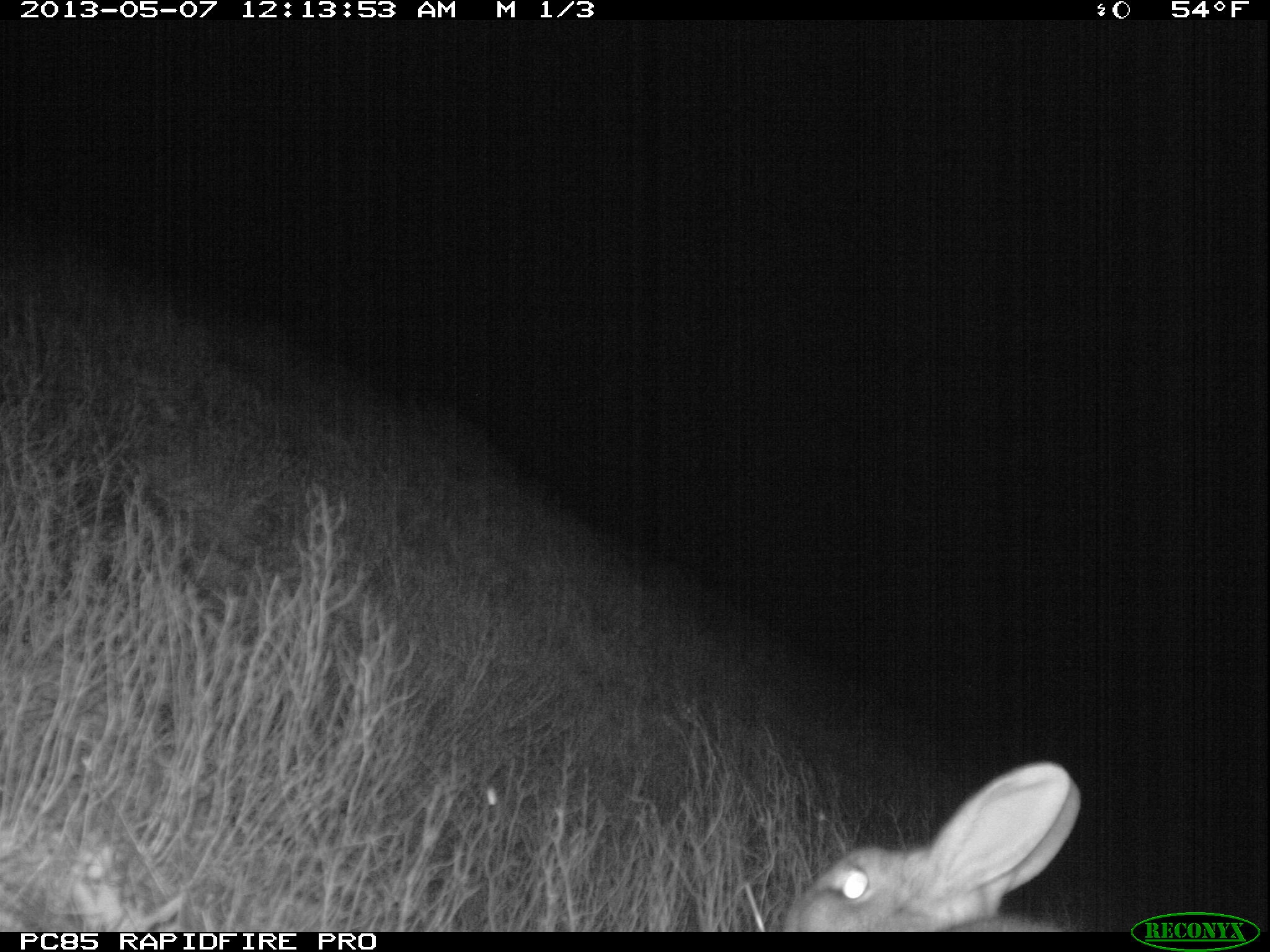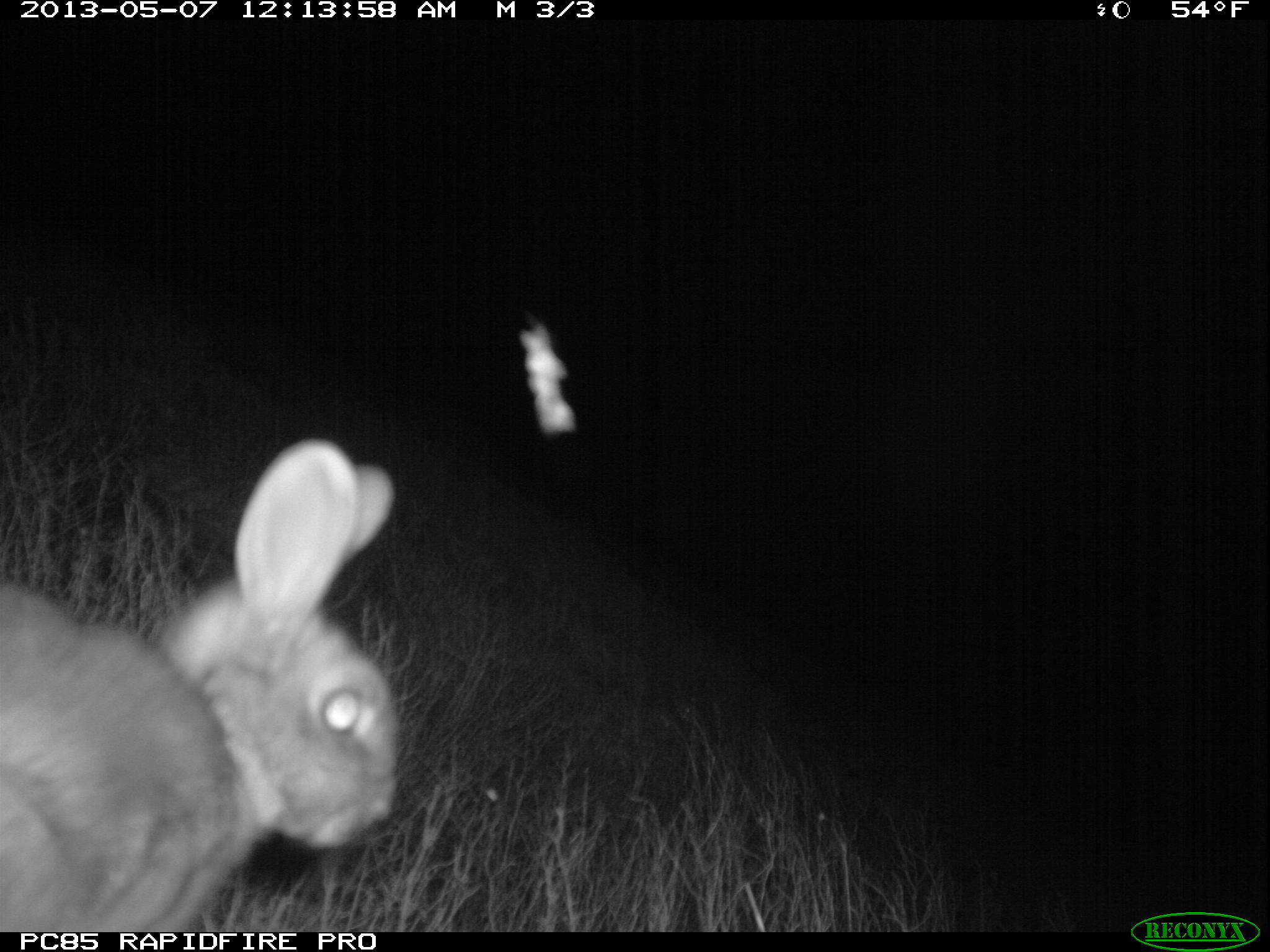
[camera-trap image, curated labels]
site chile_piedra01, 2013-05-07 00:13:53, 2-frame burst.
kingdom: Animalia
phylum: Chordata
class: Mammalia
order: Lagomorpha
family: Leporidae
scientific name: Leporidae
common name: rabbits and hares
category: rabbit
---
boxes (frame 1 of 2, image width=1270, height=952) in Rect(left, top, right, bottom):
rabbit: Rect(771, 762, 1085, 933)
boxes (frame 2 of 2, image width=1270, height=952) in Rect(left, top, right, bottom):
rabbit: Rect(0, 437, 402, 934)
unknown: Rect(513, 304, 587, 445)